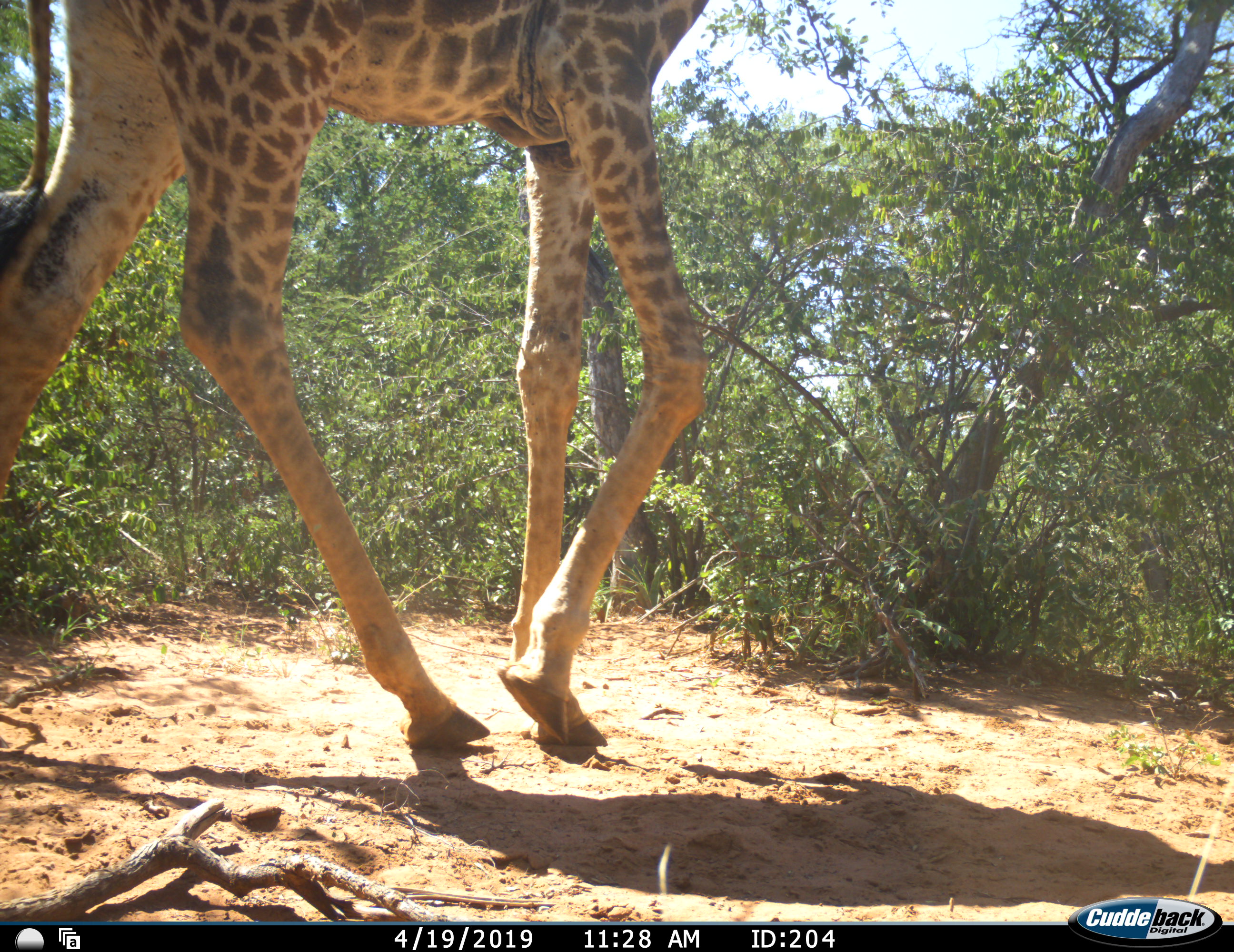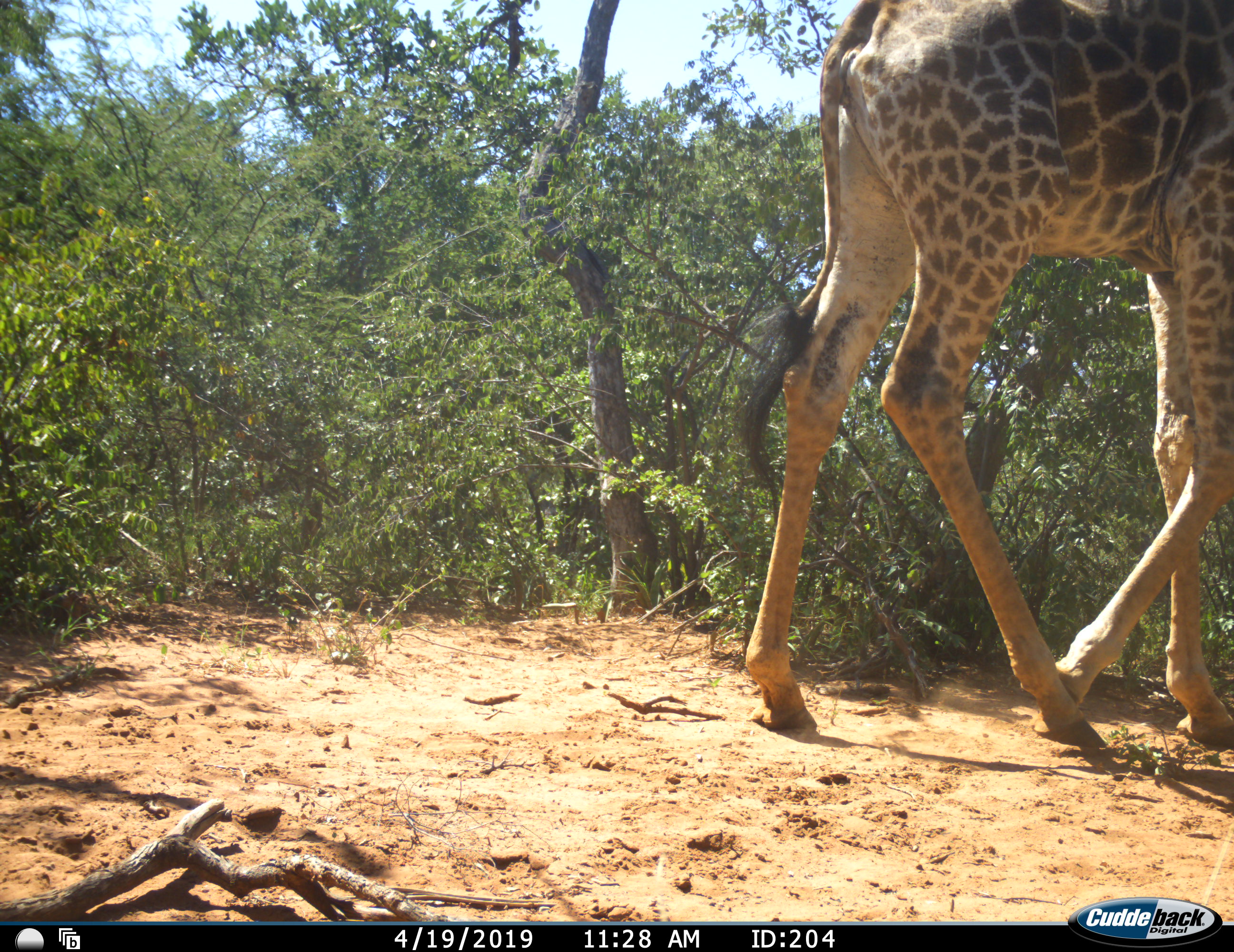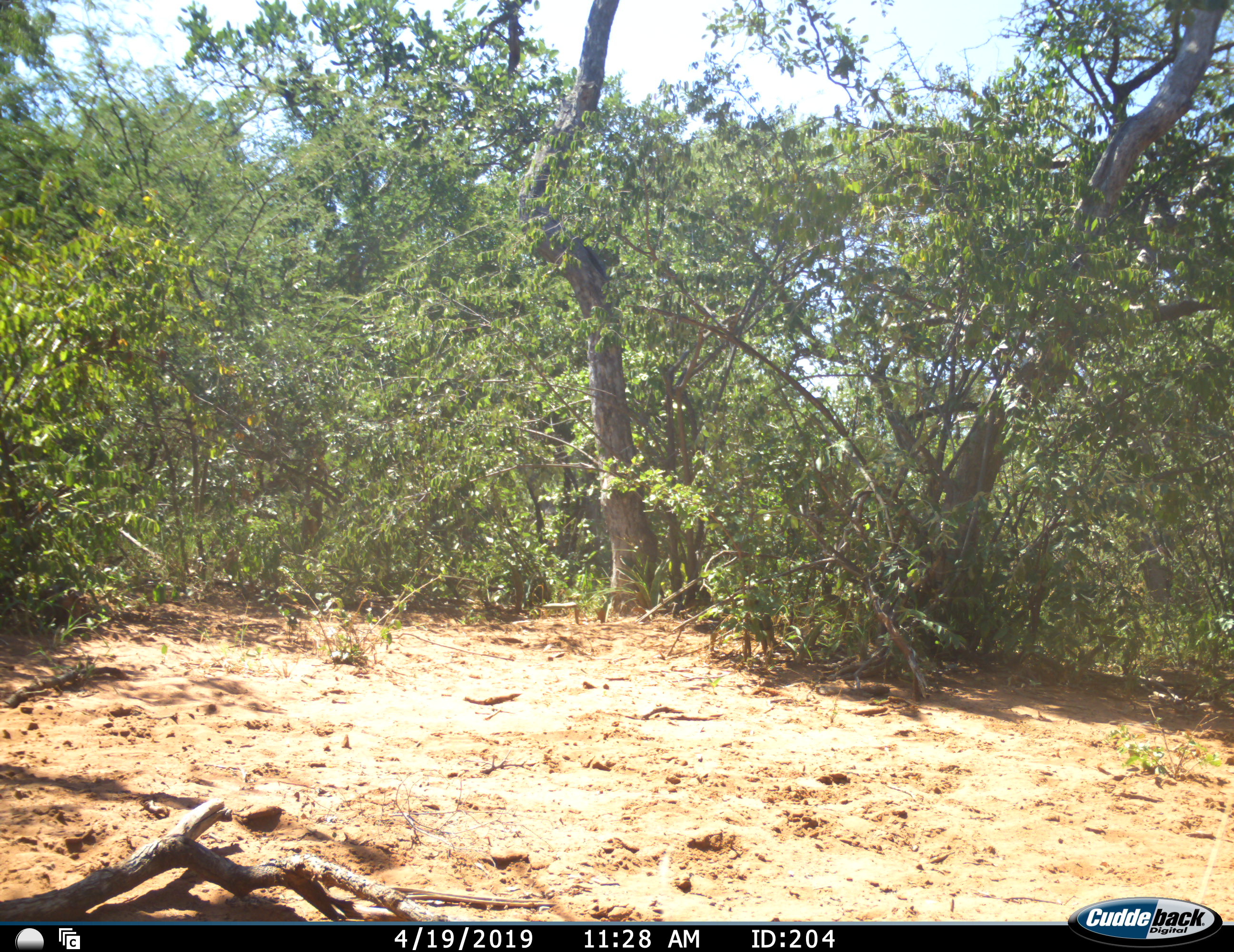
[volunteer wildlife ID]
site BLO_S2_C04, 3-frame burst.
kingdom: Animalia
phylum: Chordata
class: Mammalia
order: Artiodactyla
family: Giraffidae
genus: Giraffa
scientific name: Giraffa camelopardalis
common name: giraffe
Giraffe (Giraffa camelopardalis), count 1. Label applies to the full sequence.